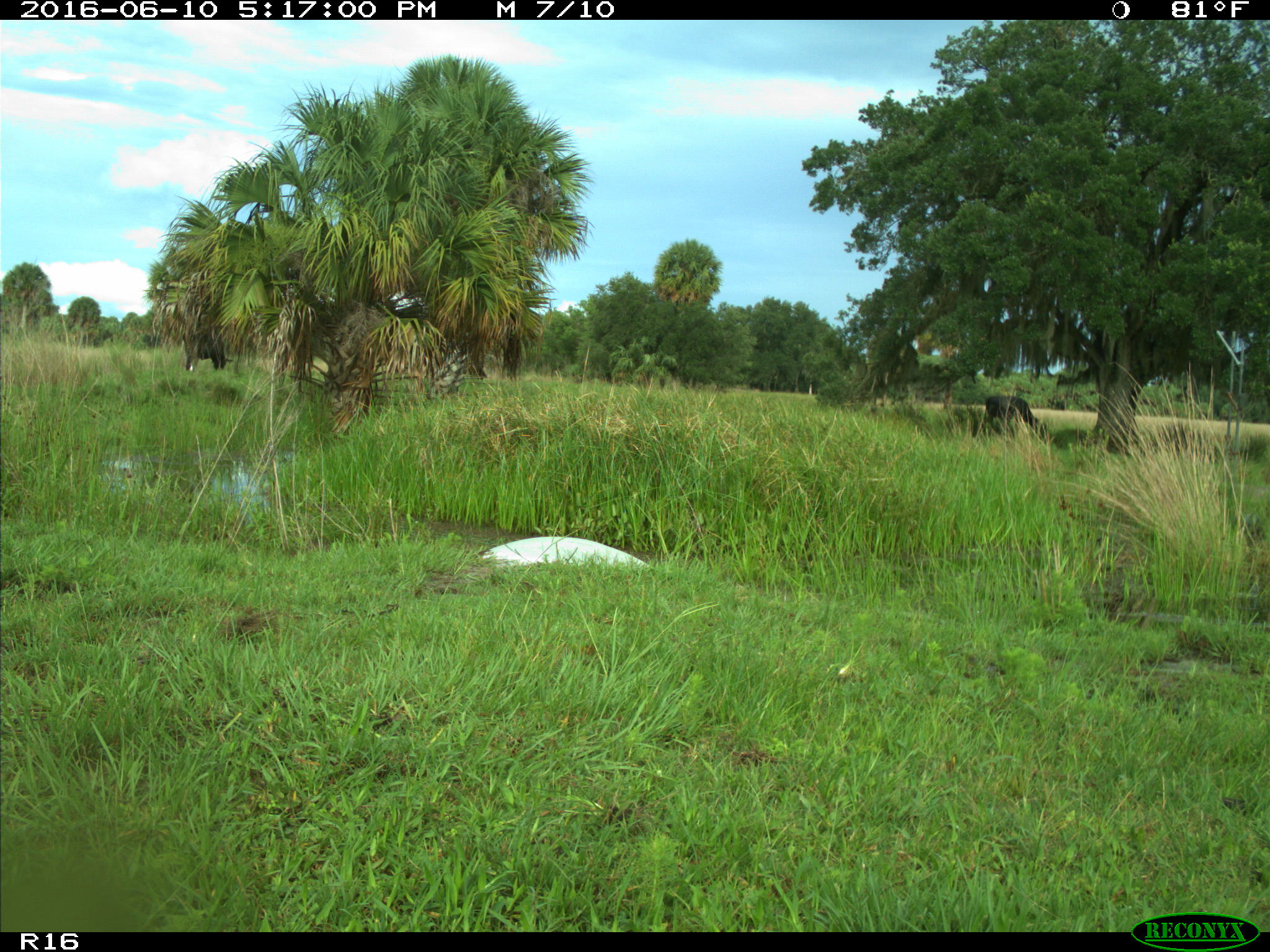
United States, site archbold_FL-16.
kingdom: Animalia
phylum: Chordata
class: Mammalia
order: Artiodactyla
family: Bovidae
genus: Bos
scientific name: Bos taurus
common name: domestic cow